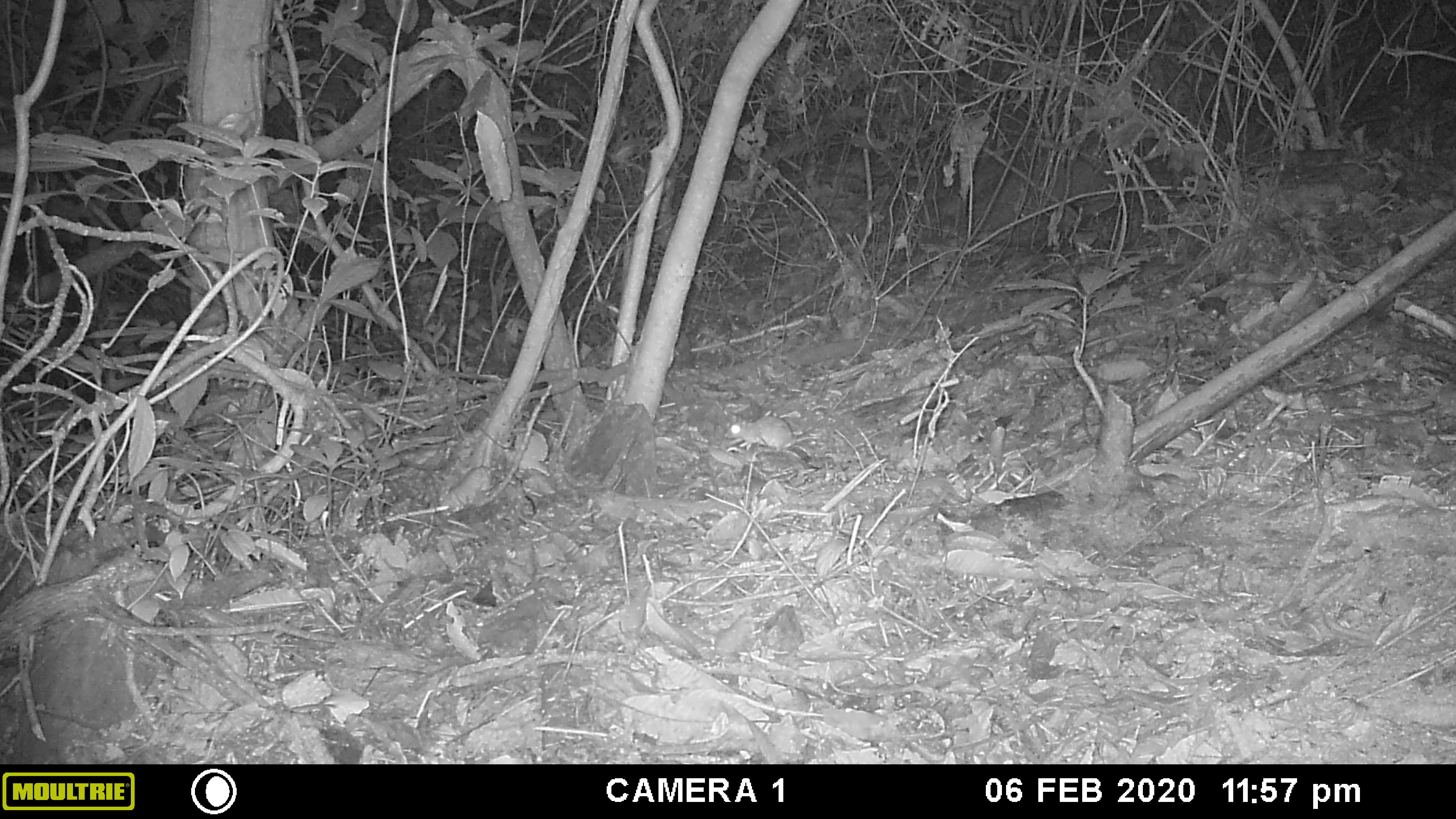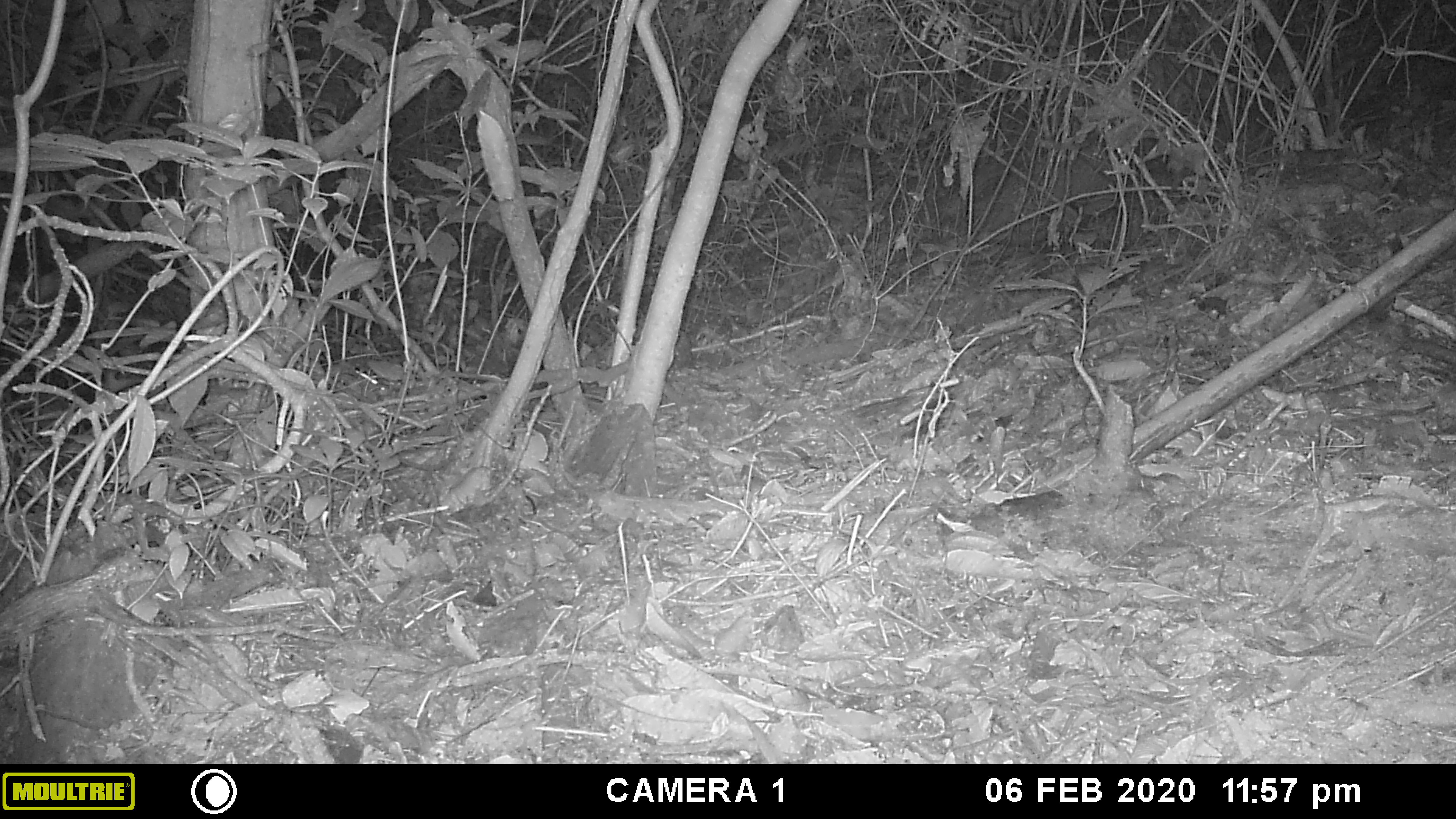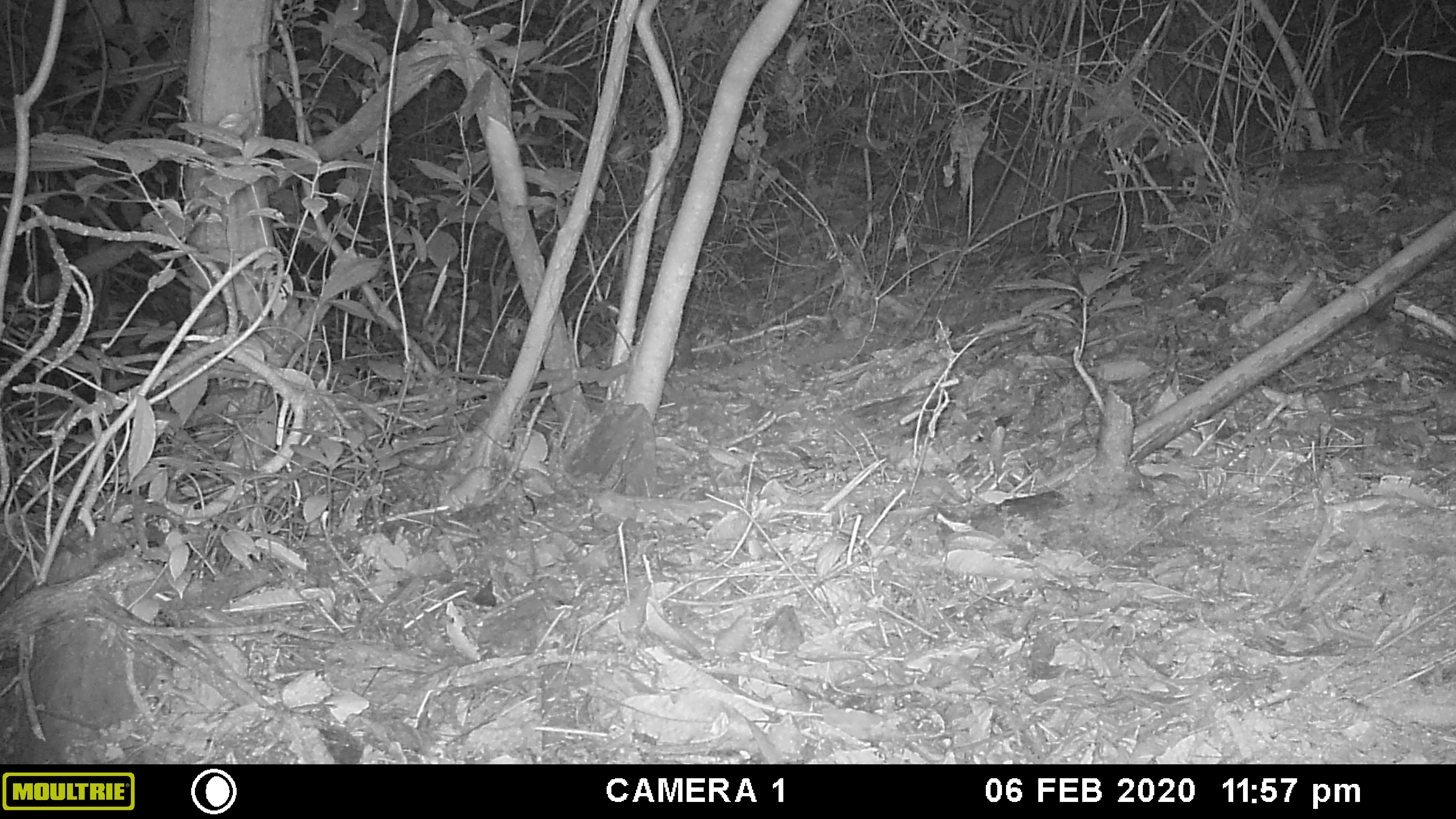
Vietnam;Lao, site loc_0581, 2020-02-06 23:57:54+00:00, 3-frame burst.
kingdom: Animalia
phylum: Chordata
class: Mammalia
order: Rodentia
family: Muridae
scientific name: Muridae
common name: old-world mice and rats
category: unidentified murid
Unidentified murid (old-world mice and rats) (Muridae). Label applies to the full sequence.